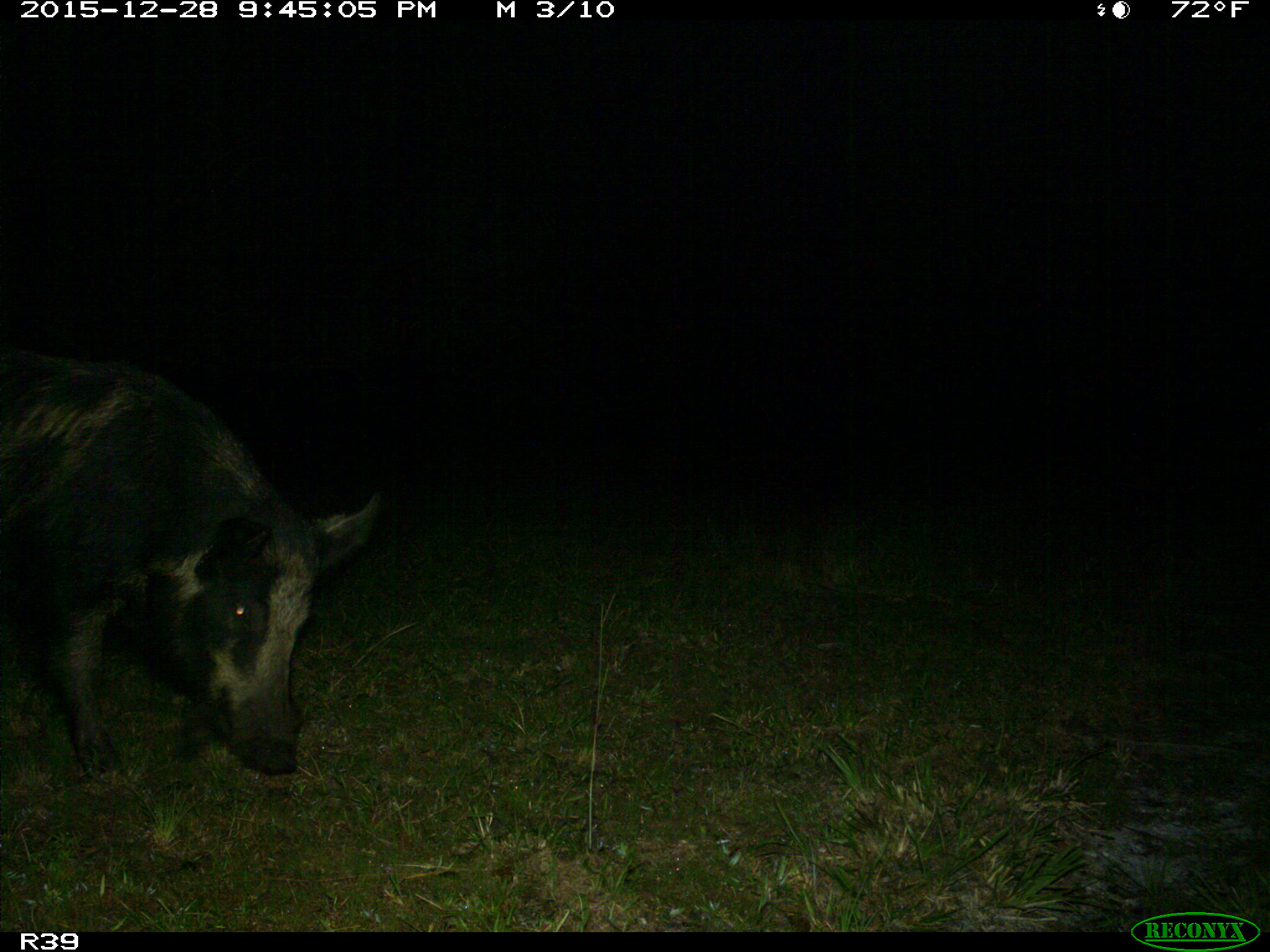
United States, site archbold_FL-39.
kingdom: Animalia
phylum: Chordata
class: Mammalia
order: Artiodactyla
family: Suidae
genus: Sus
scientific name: Sus scrofa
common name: wild boar